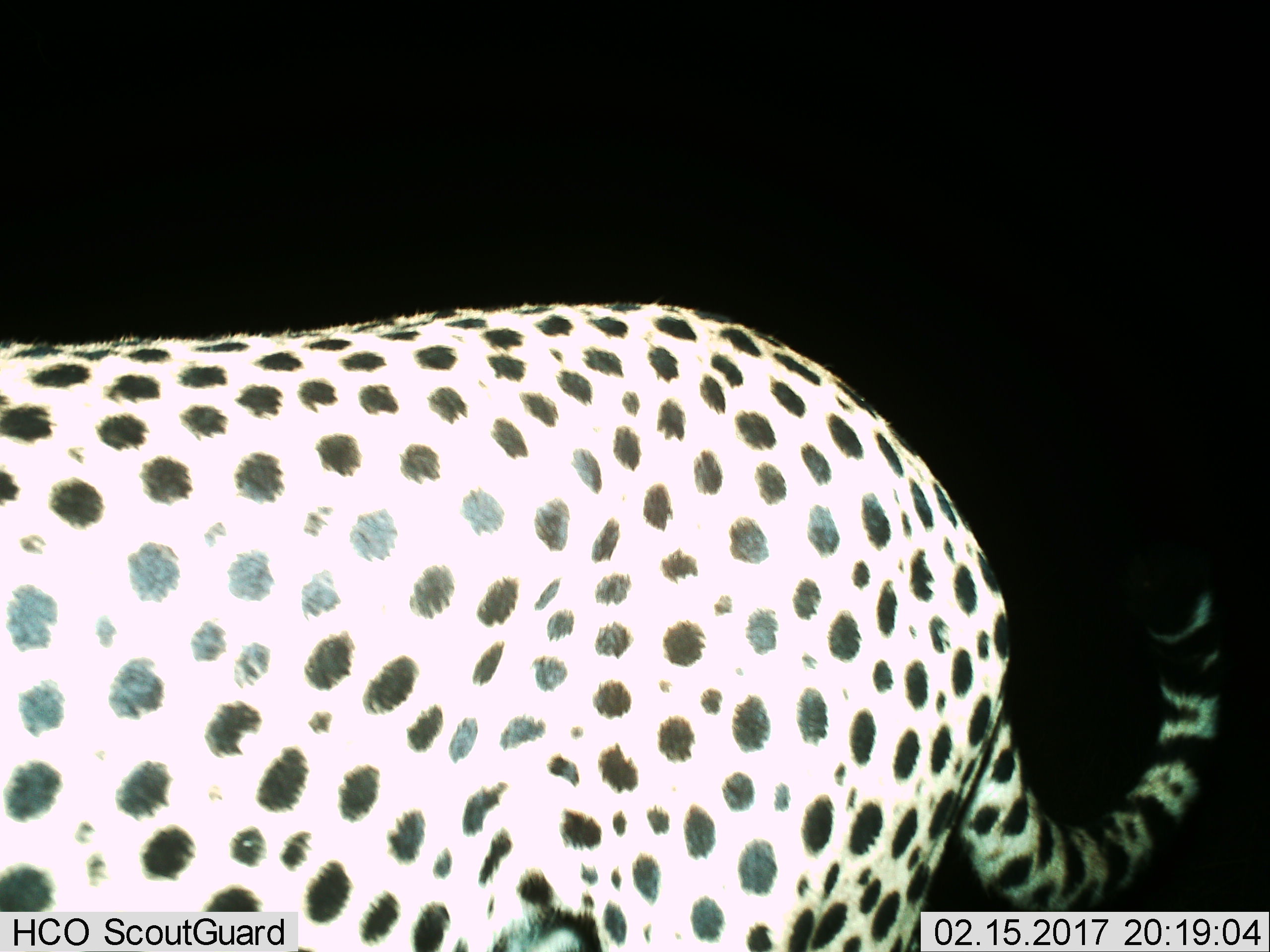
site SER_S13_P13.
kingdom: Animalia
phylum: Chordata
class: Mammalia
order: Carnivora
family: Felidae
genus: Acinonyx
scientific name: Acinonyx jubatus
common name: cheetah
Cheetah (Acinonyx jubatus), count 1. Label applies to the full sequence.